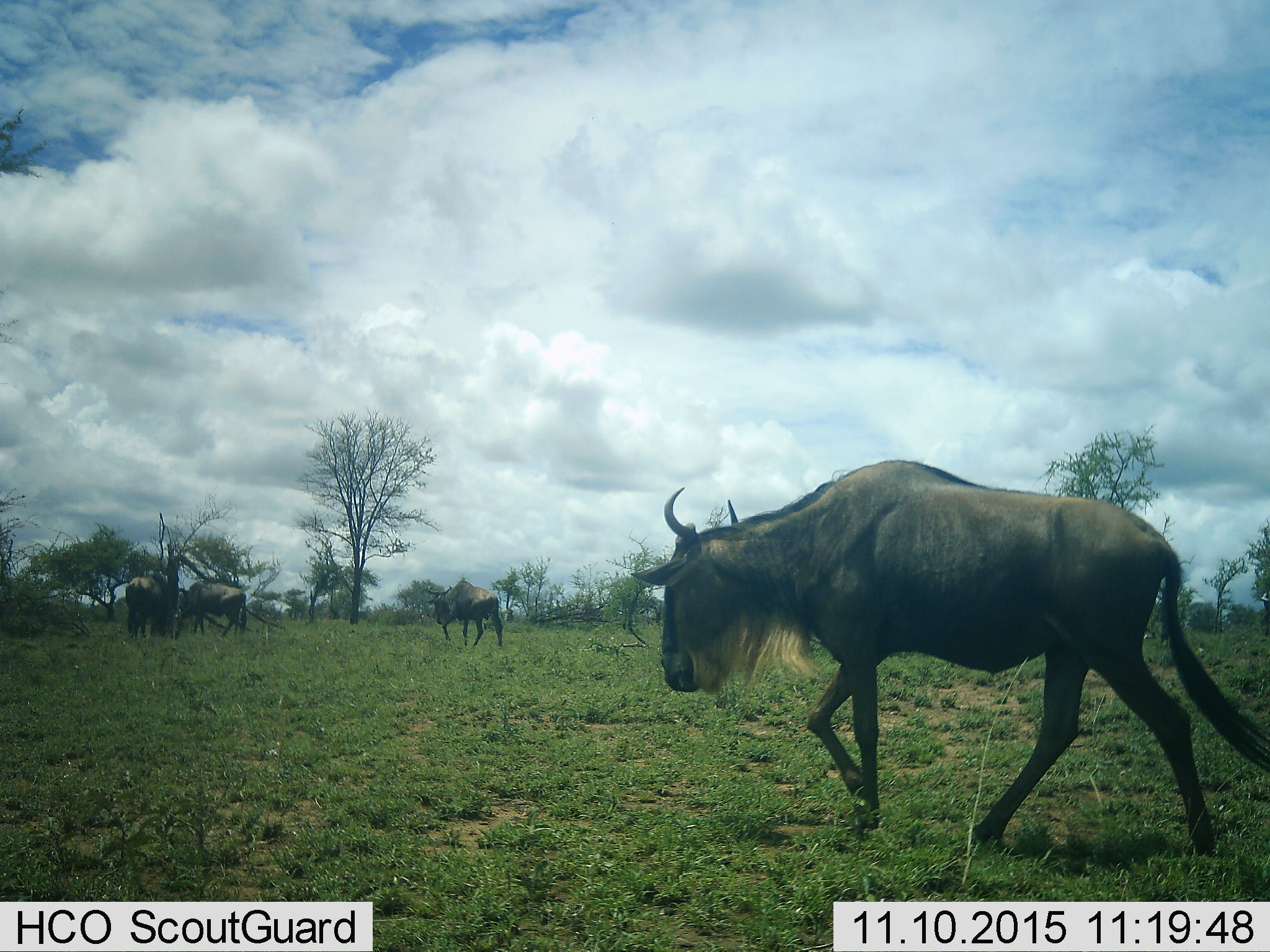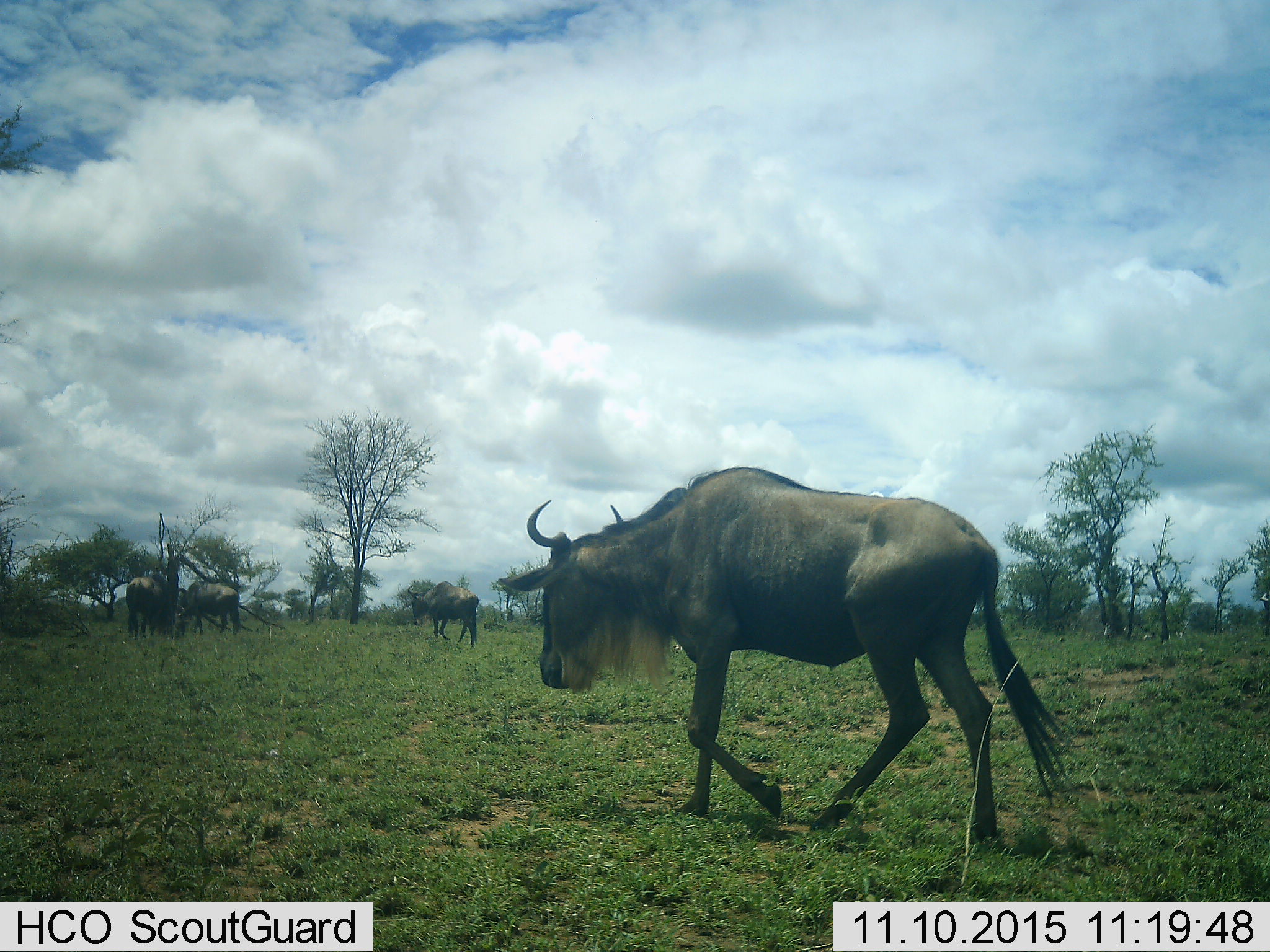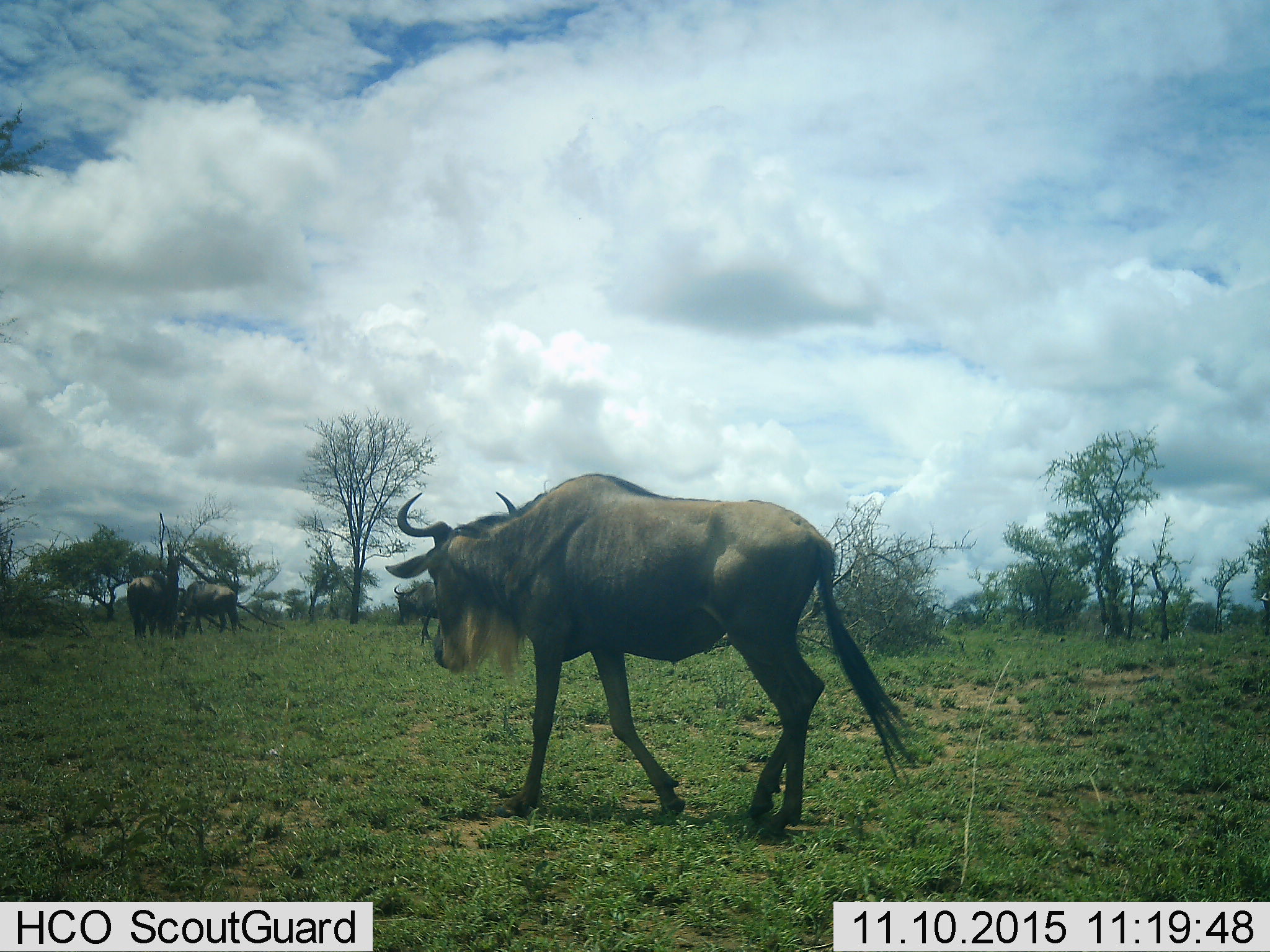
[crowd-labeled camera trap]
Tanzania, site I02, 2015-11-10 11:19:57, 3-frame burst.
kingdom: Animalia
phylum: Chordata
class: Mammalia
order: Artiodactyla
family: Bovidae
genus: Connochaetes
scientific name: Connochaetes taurinus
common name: blue wildebeest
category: wildebeest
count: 4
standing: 30%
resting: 0%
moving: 100%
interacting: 10%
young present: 0%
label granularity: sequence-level